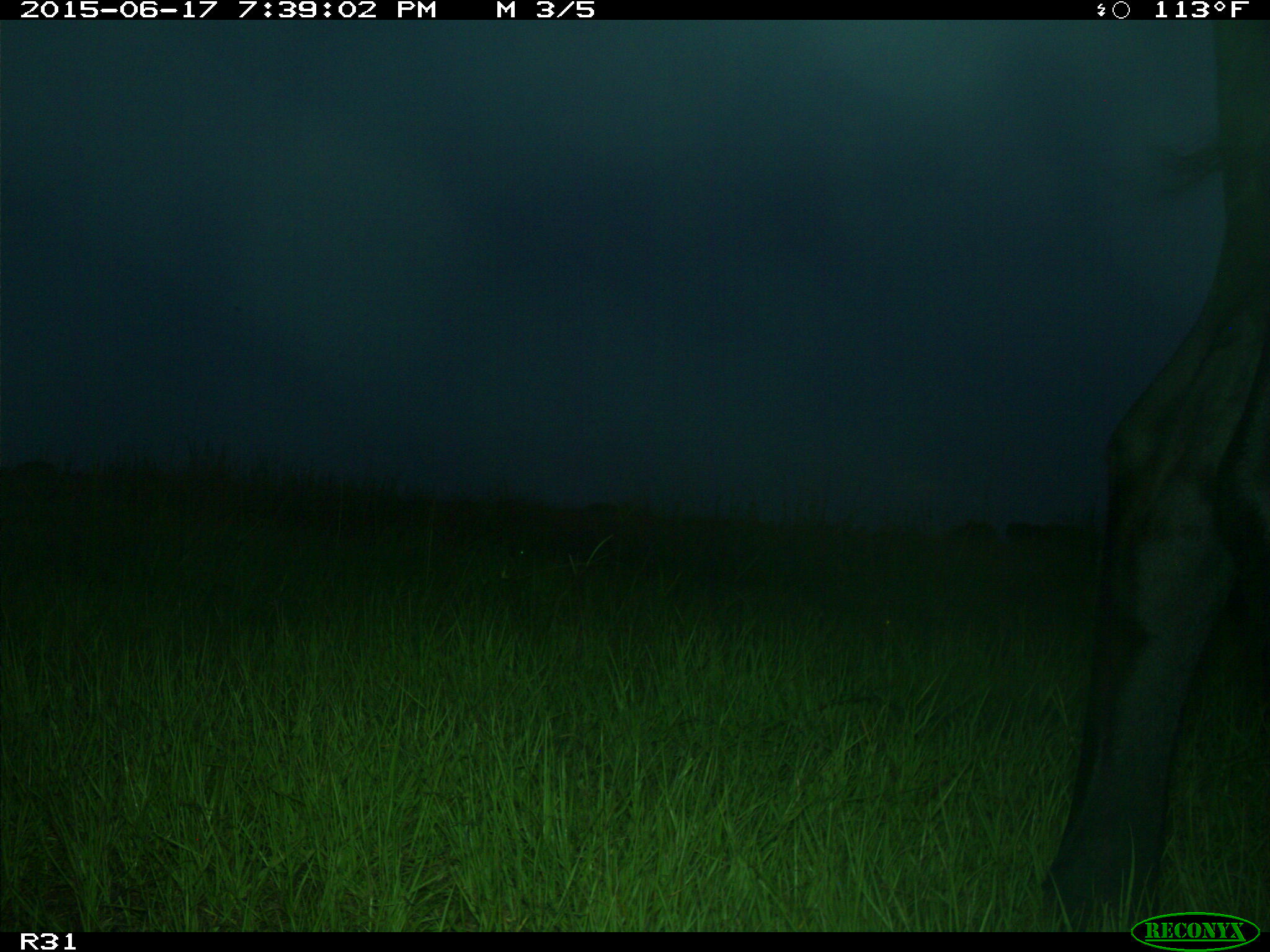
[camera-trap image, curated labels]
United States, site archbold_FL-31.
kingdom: Animalia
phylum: Chordata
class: Mammalia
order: Artiodactyla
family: Bovidae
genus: Bos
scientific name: Bos taurus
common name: domestic cow